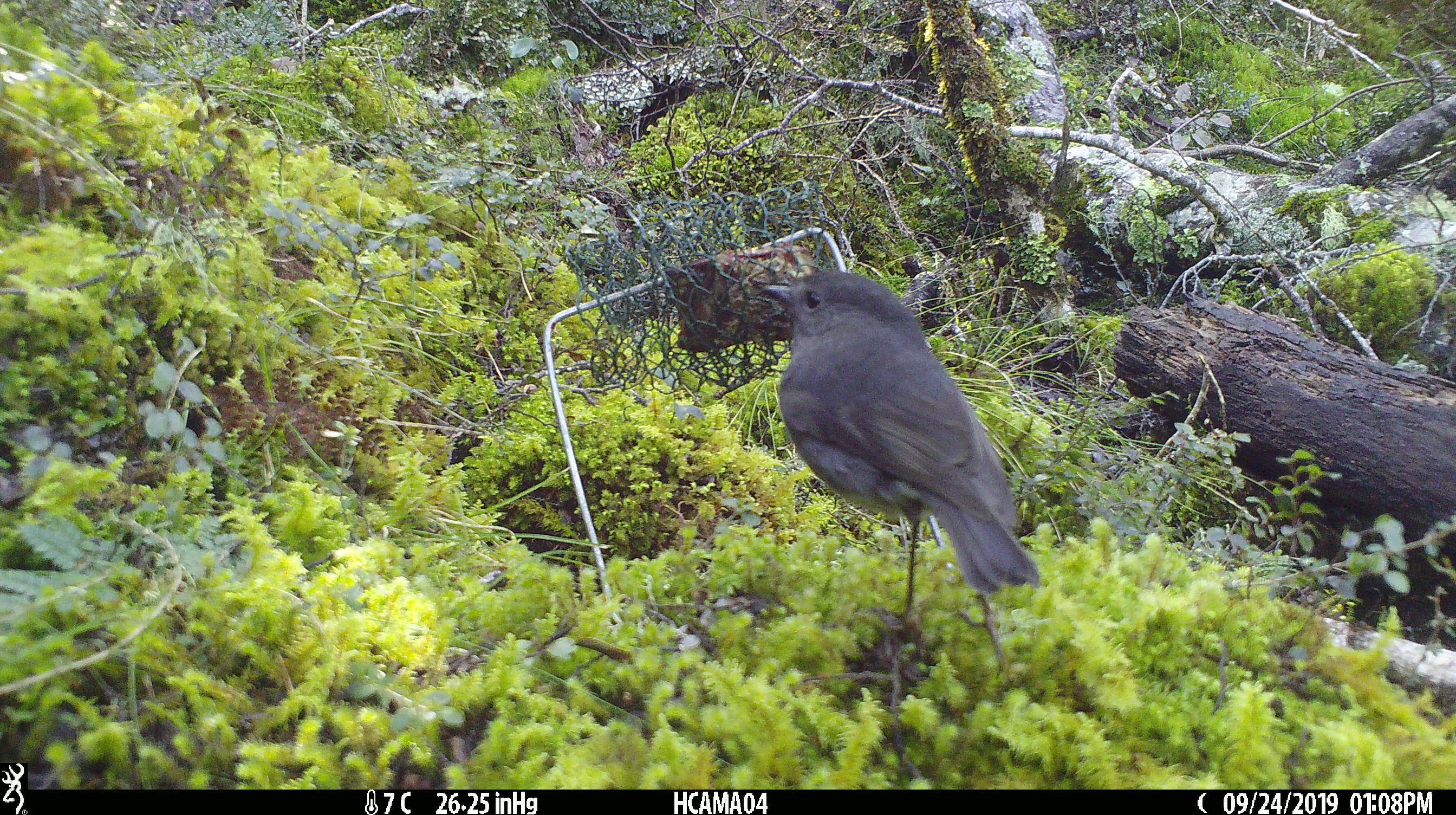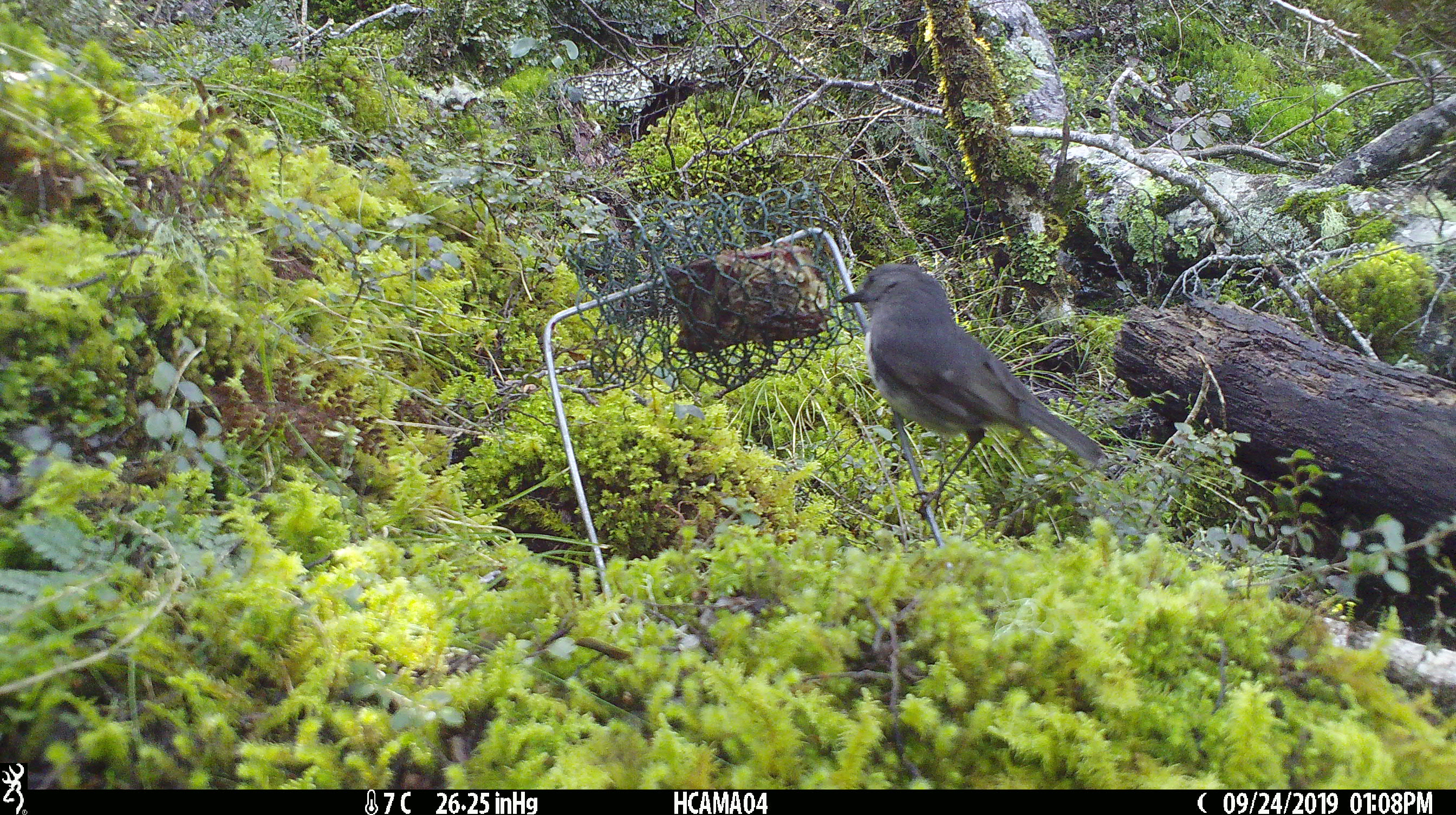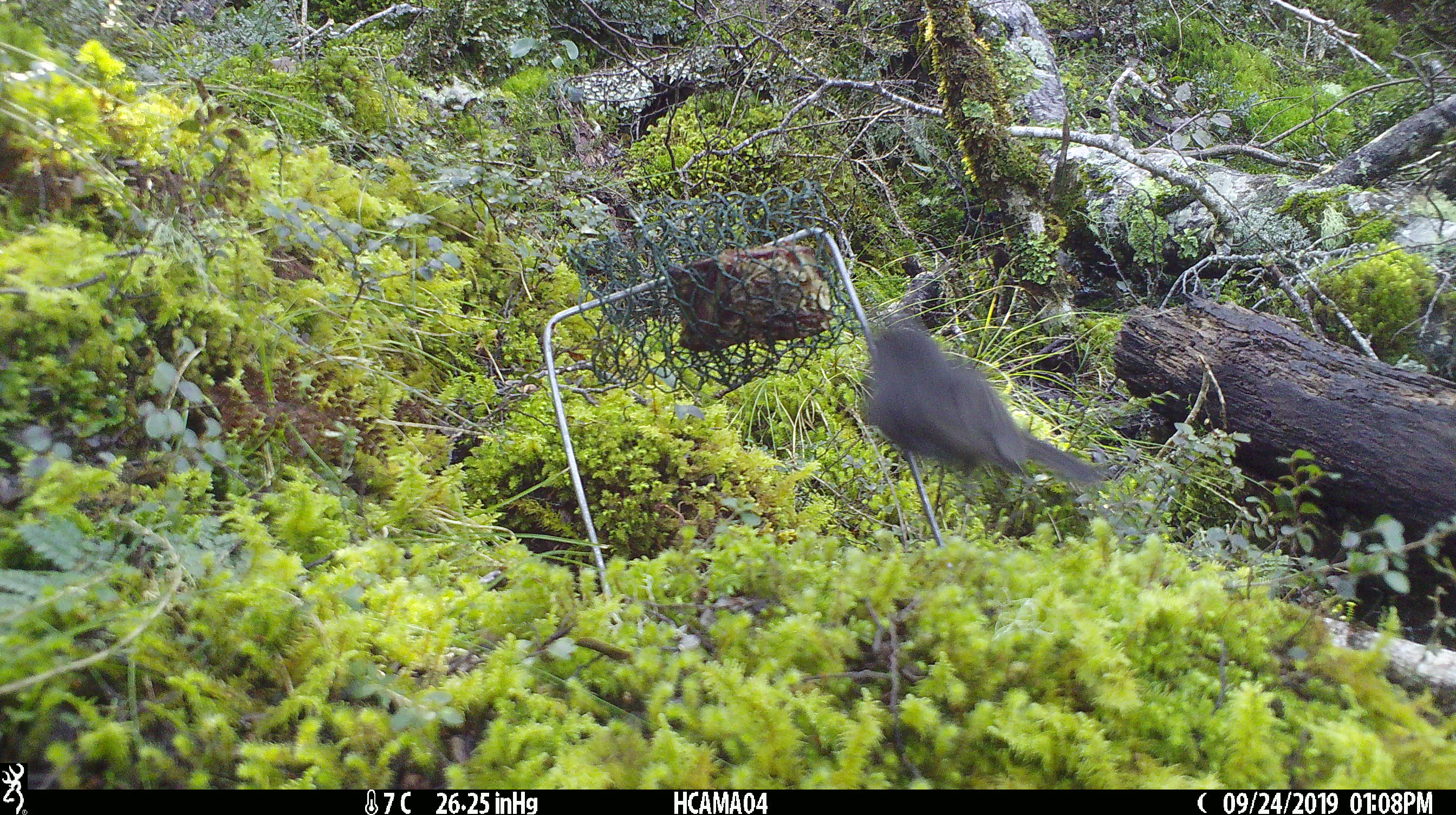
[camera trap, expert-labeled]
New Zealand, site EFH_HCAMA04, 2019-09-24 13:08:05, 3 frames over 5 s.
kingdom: Animalia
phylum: Chordata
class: Aves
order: Passeriformes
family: Petroicidae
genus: Petroica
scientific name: Petroica australis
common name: new zealand robin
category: robin